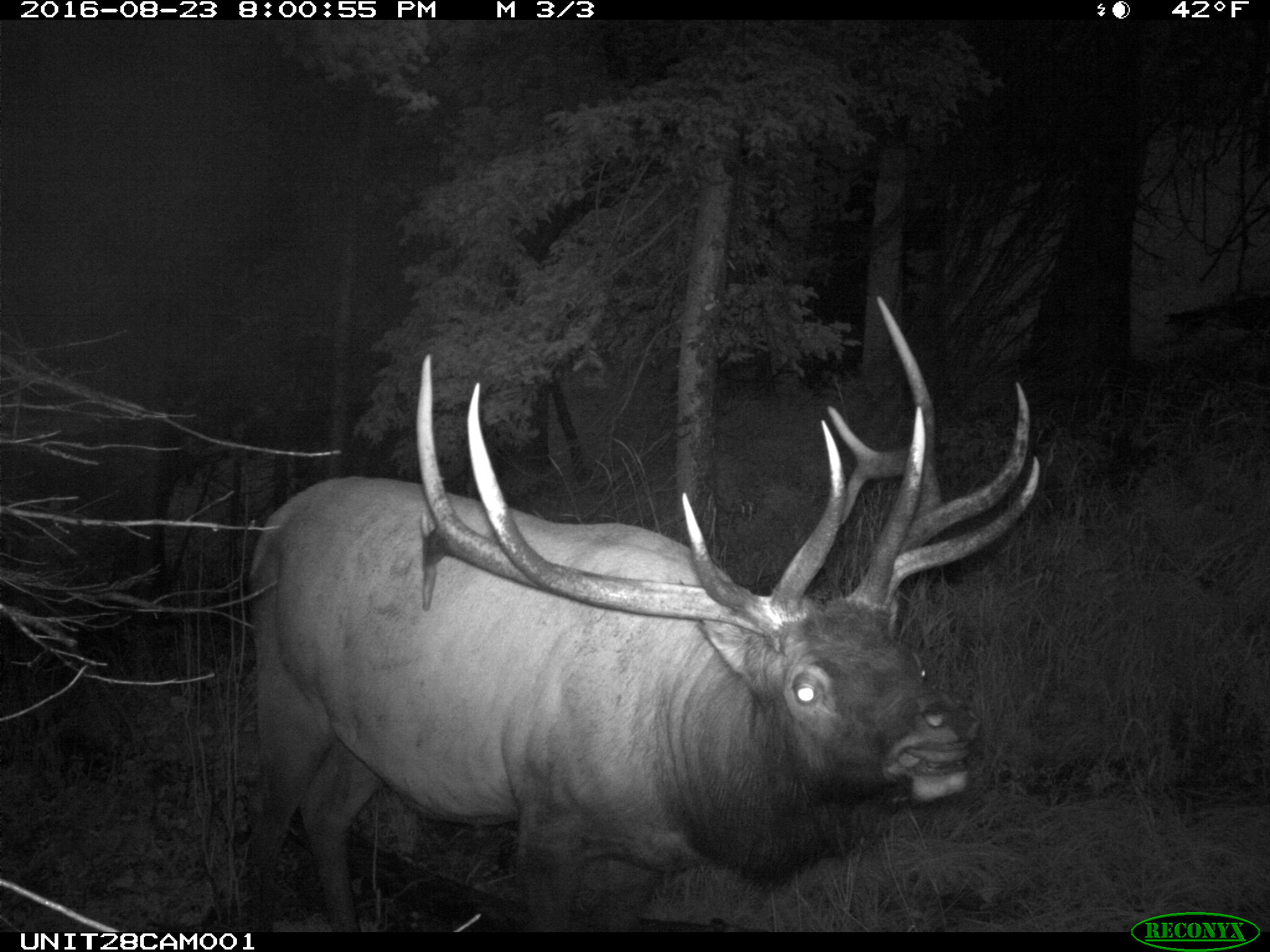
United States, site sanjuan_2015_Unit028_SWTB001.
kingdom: Animalia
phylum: Chordata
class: Mammalia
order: Artiodactyla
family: Cervidae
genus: Cervus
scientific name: Cervus elaphus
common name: red deer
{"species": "Cervus elaphus (red deer)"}